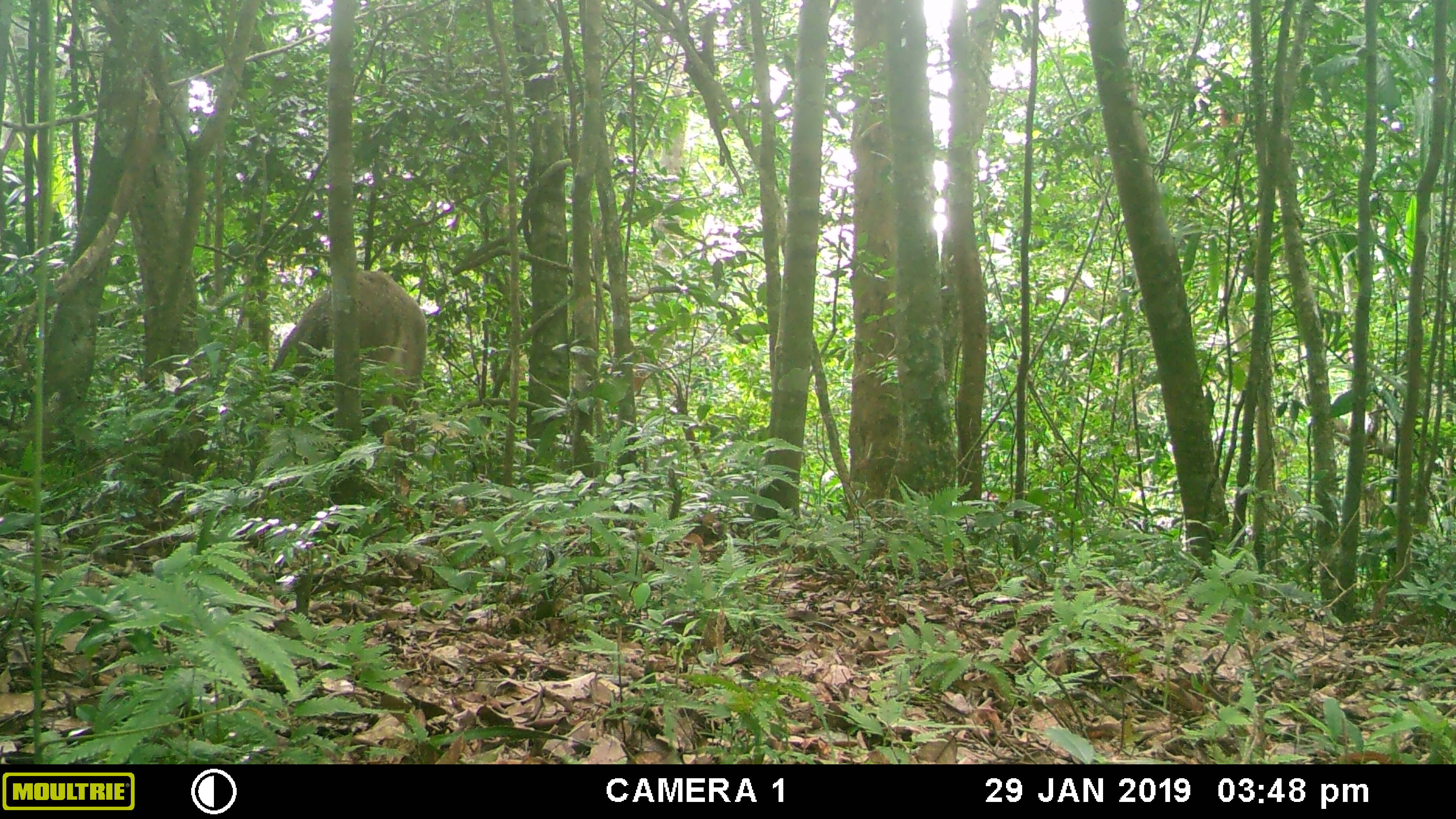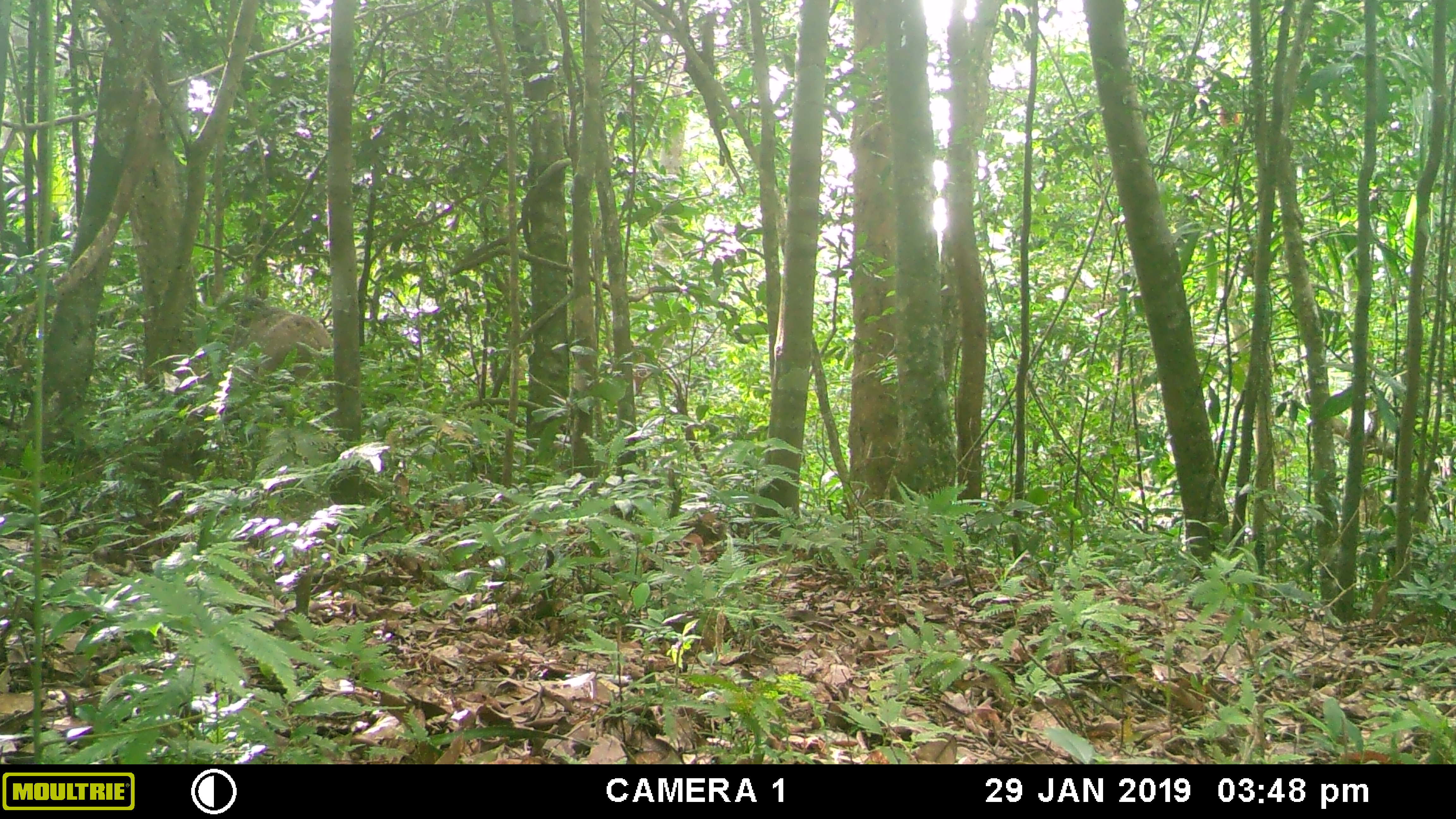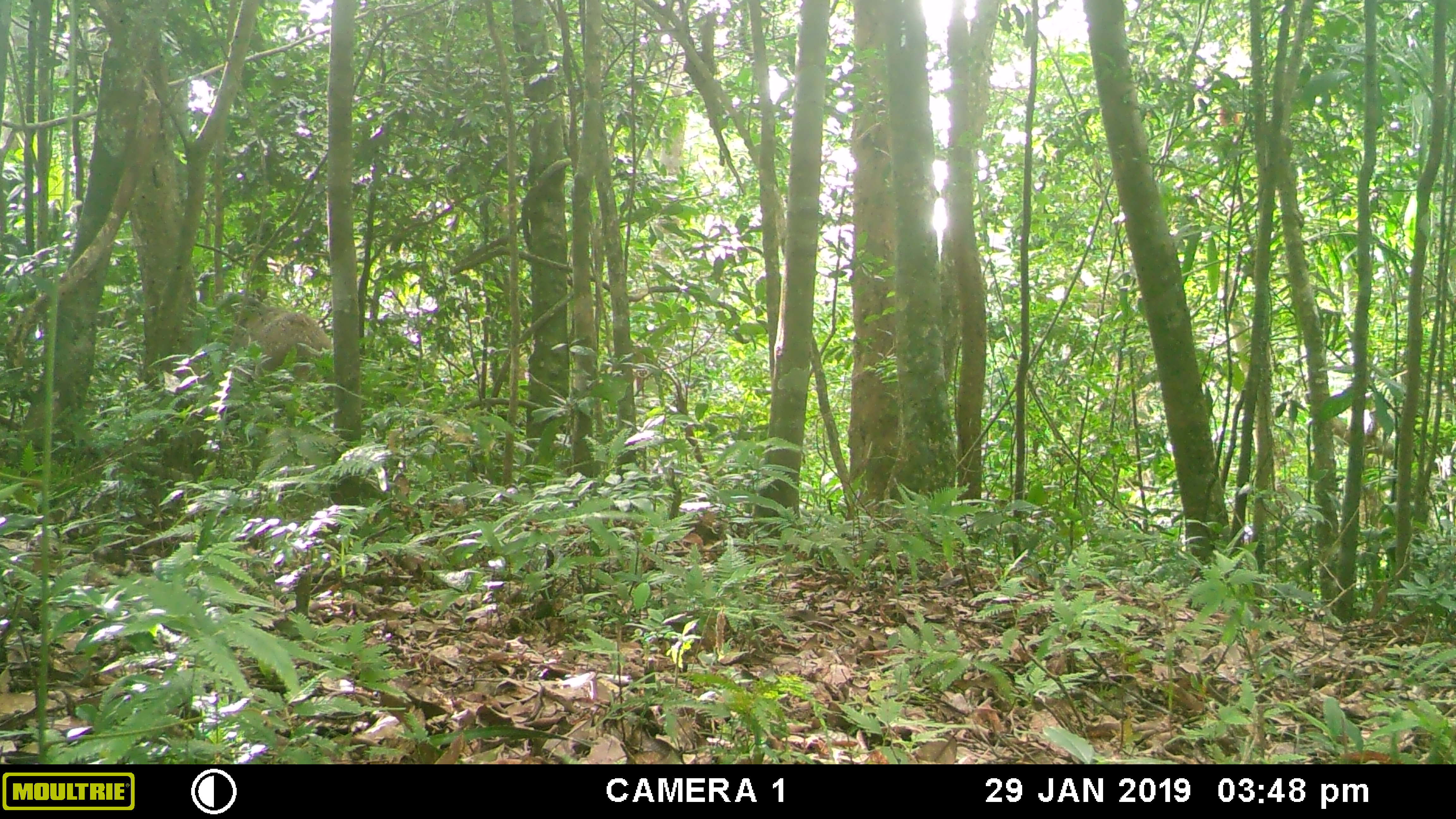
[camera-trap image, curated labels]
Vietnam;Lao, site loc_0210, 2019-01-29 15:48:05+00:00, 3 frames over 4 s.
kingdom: Animalia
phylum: Chordata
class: Mammalia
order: Artiodactyla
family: Suidae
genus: Sus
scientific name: Sus scrofa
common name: eurasian wild pig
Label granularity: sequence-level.